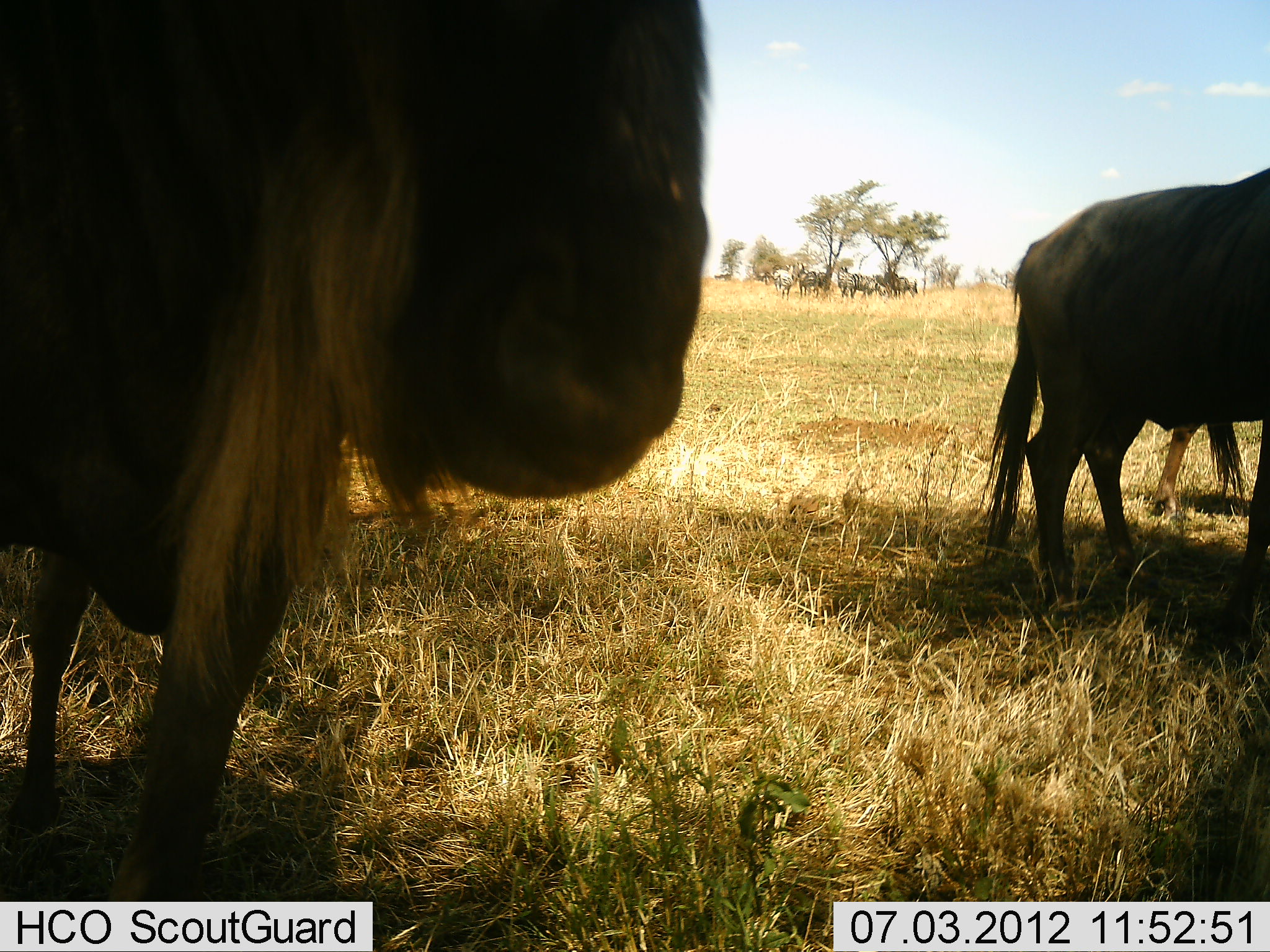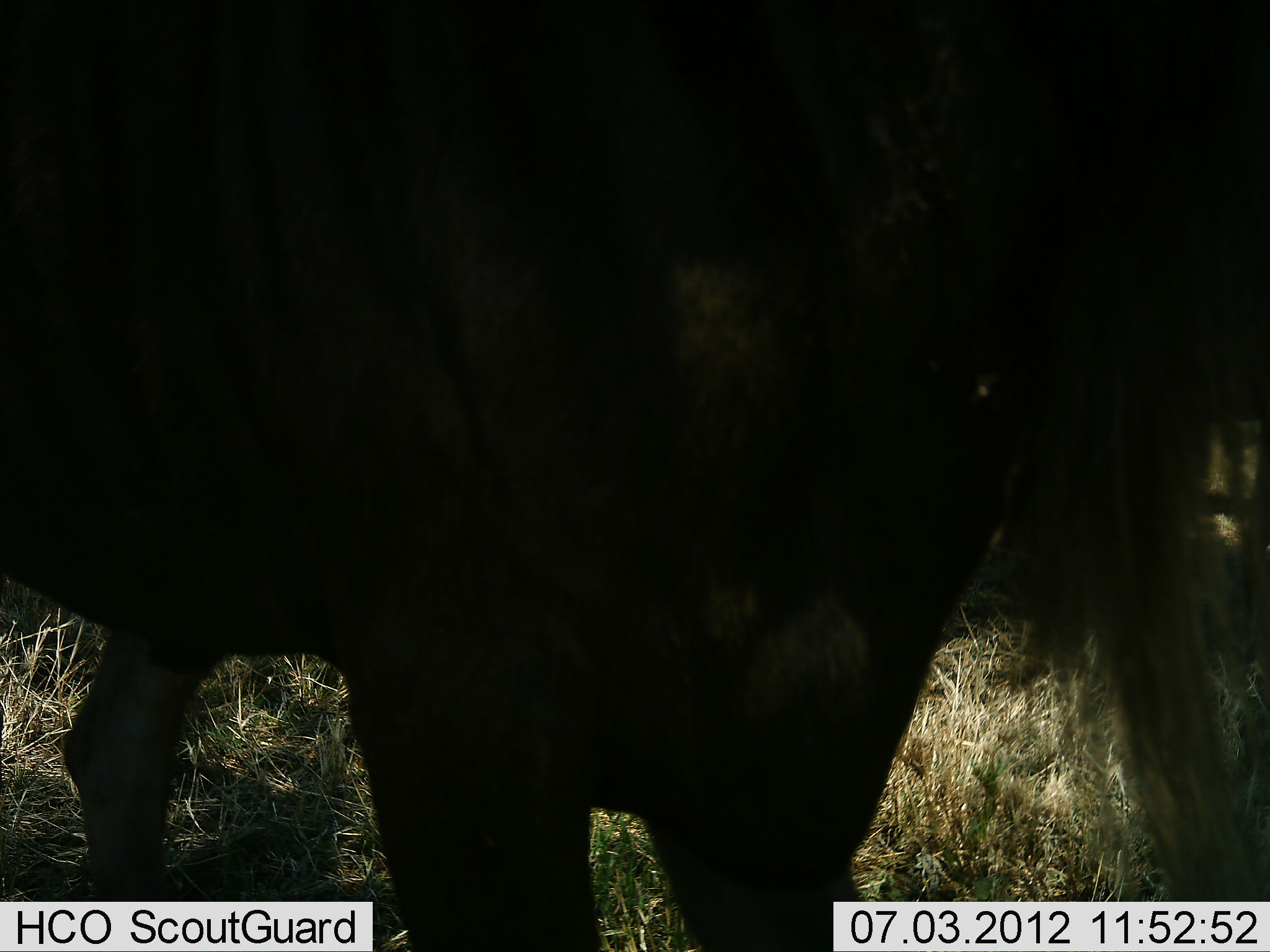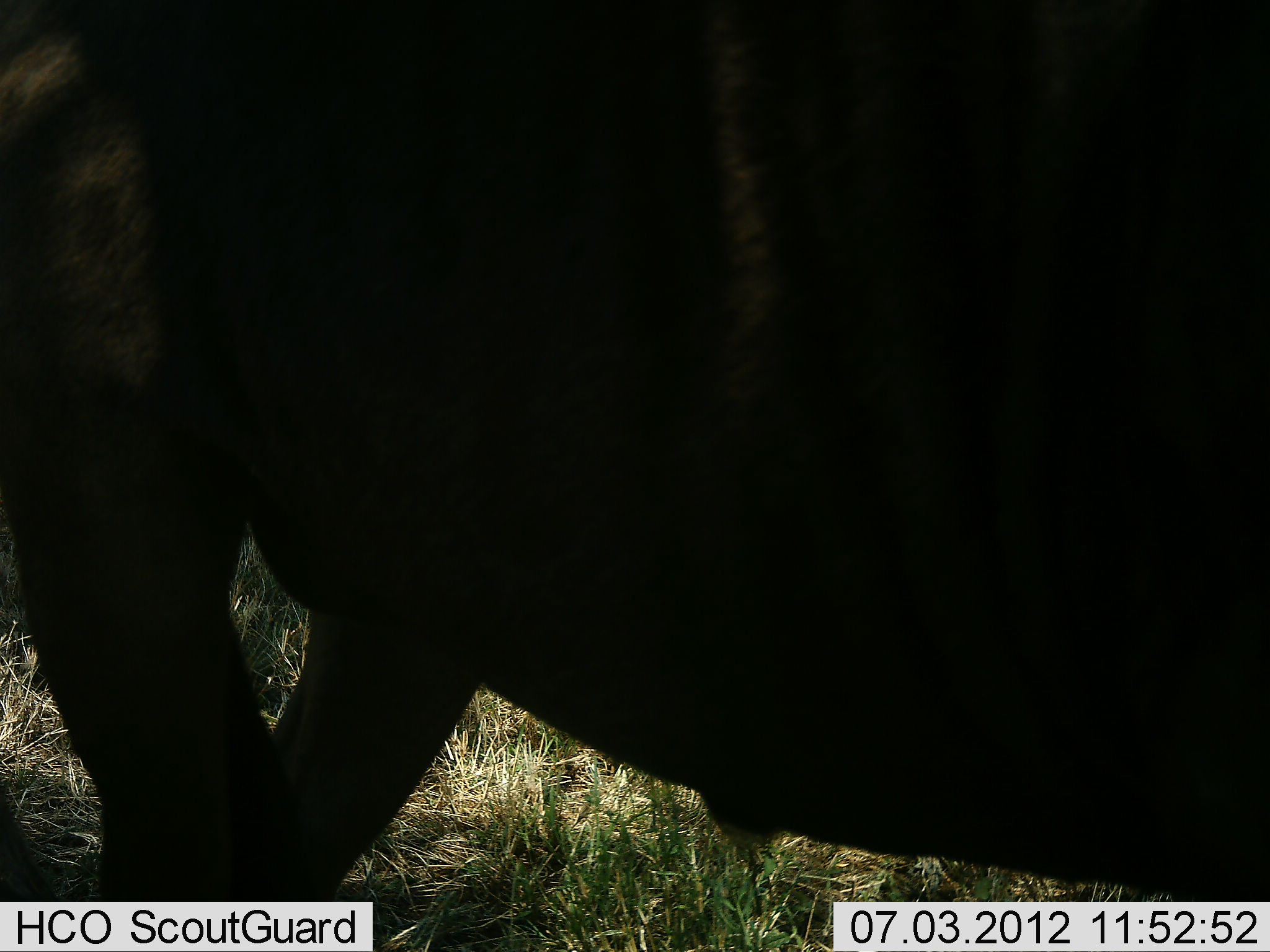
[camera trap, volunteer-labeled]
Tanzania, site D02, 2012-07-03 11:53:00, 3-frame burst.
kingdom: Animalia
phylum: Chordata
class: Mammalia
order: Artiodactyla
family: Bovidae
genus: Connochaetes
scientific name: Connochaetes taurinus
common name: blue wildebeest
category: wildebeest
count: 3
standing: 64%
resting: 0%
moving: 45%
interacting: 0%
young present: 0%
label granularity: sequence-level